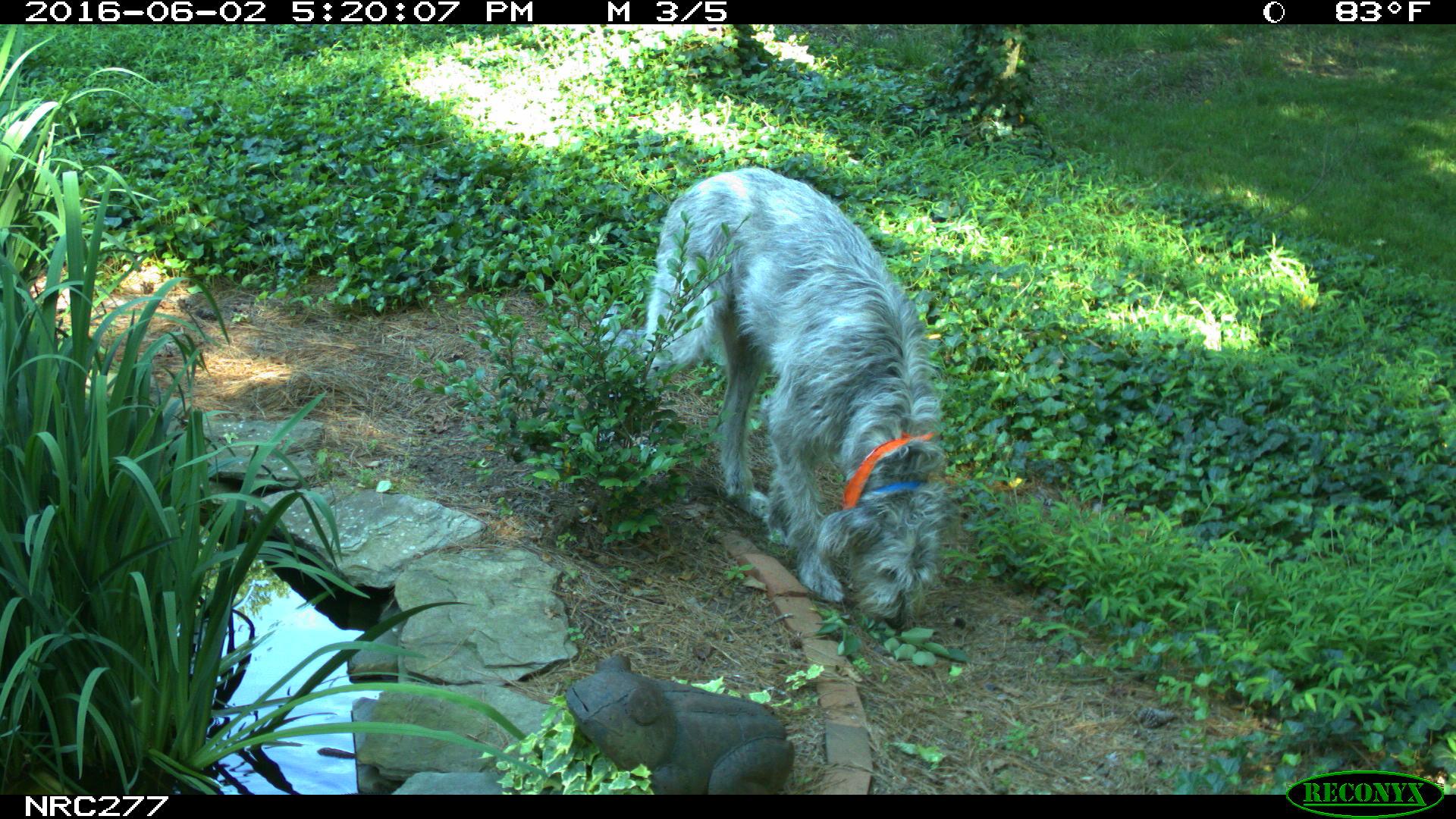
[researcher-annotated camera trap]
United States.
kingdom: Animalia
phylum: Chordata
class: Mammalia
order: Carnivora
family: Canidae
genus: Canis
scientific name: Canis familiaris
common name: domestic dog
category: Dog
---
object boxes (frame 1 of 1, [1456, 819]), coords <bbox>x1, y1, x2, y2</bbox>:
Dog: <bbox>599, 165, 958, 626</bbox>